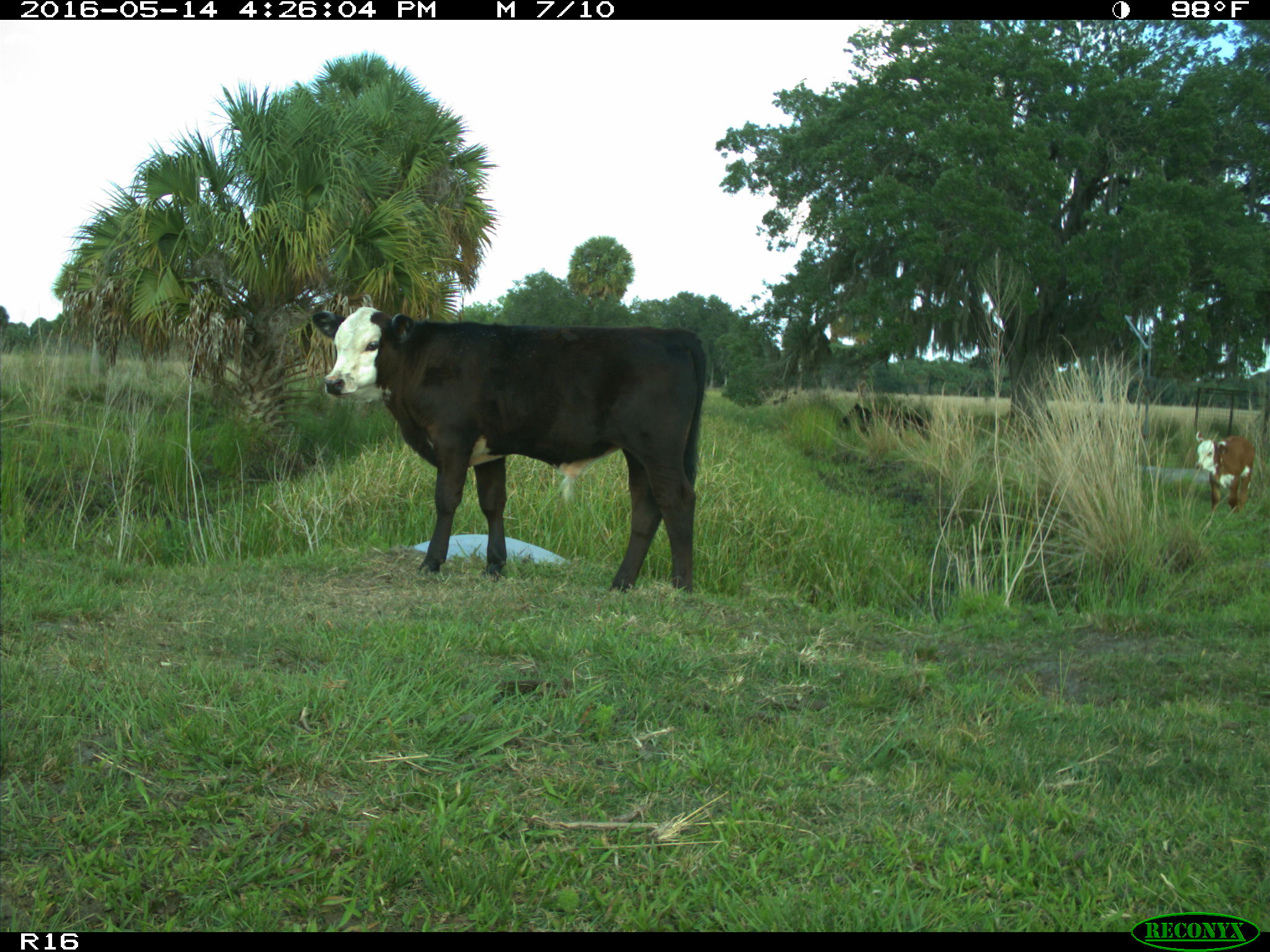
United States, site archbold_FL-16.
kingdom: Animalia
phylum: Chordata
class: Mammalia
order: Artiodactyla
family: Bovidae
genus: Bos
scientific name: Bos taurus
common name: domestic cow